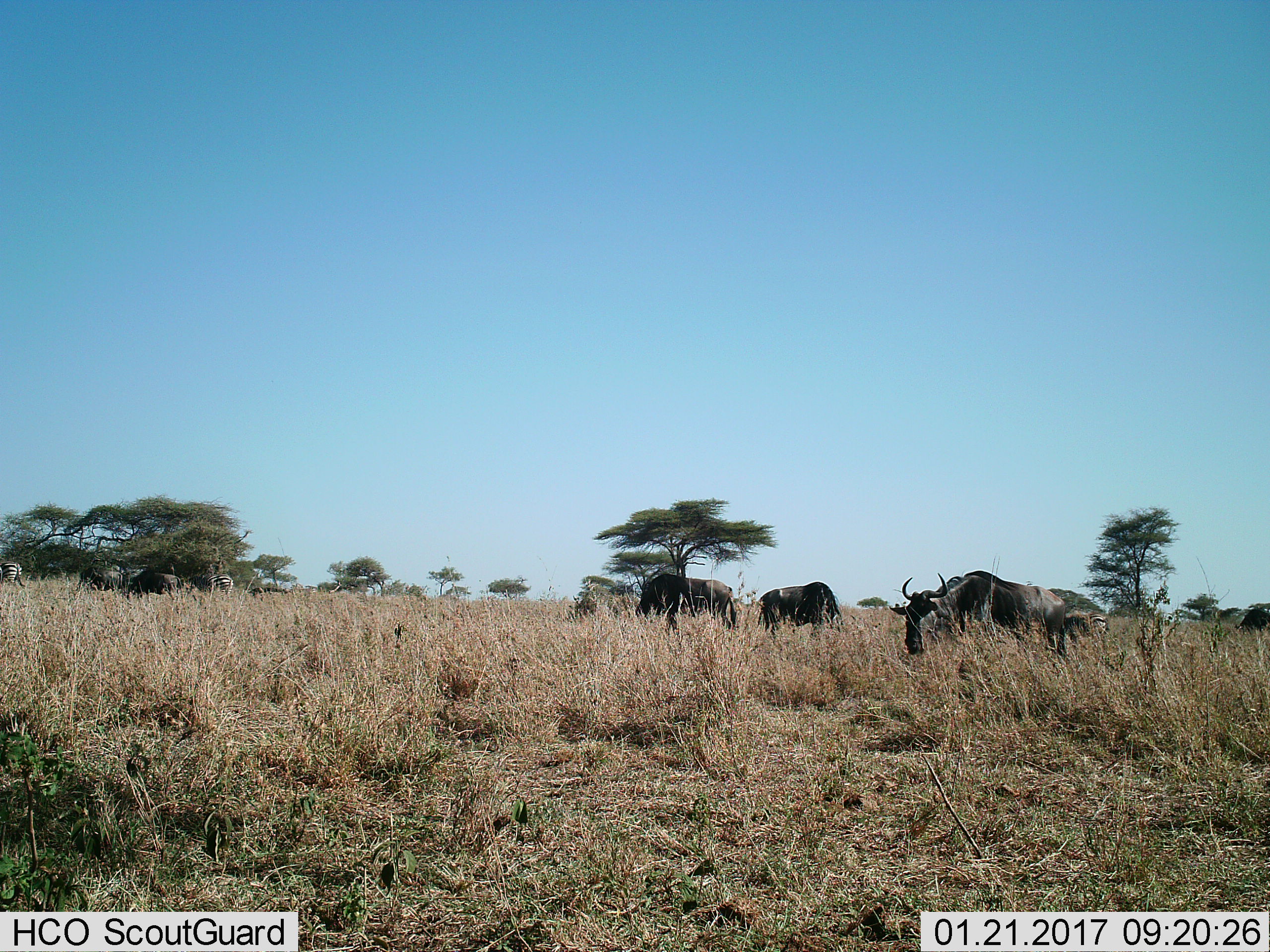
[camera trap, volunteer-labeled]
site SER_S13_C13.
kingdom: Animalia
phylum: Chordata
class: Mammalia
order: Artiodactyla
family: Bovidae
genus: Connochaetes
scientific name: Connochaetes taurinus taurinus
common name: blue wildebeest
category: wildebeestblue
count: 4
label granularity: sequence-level